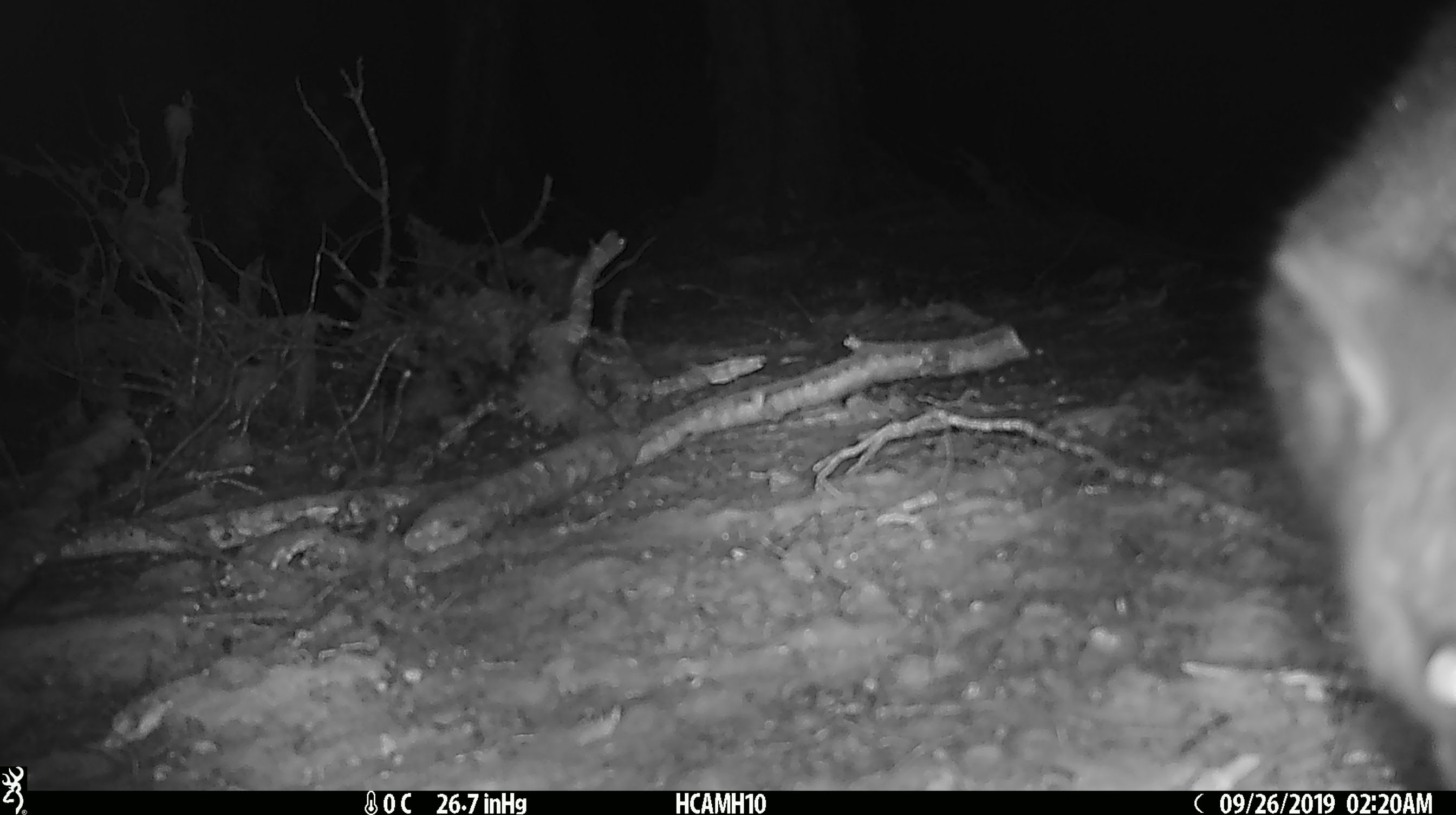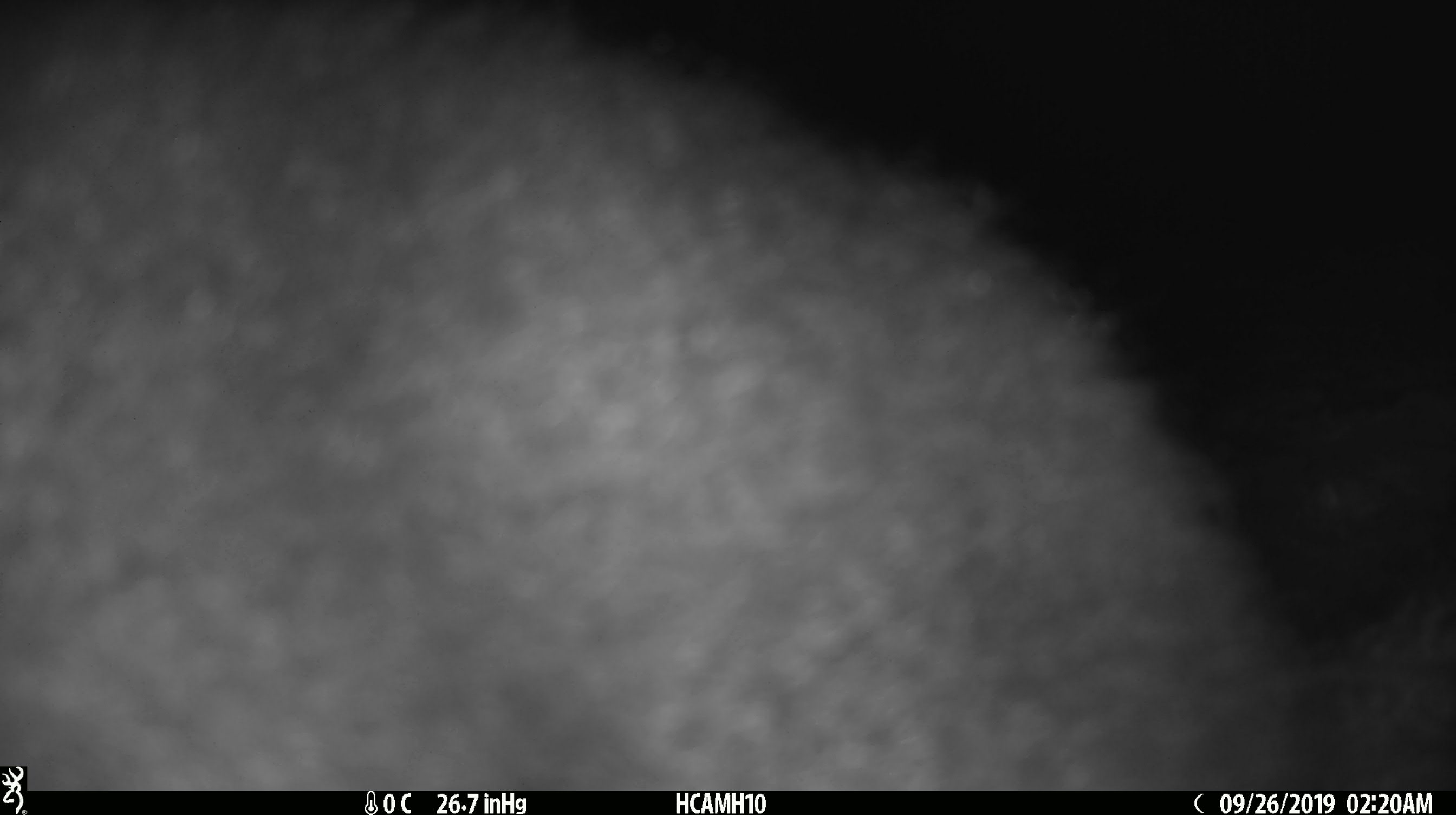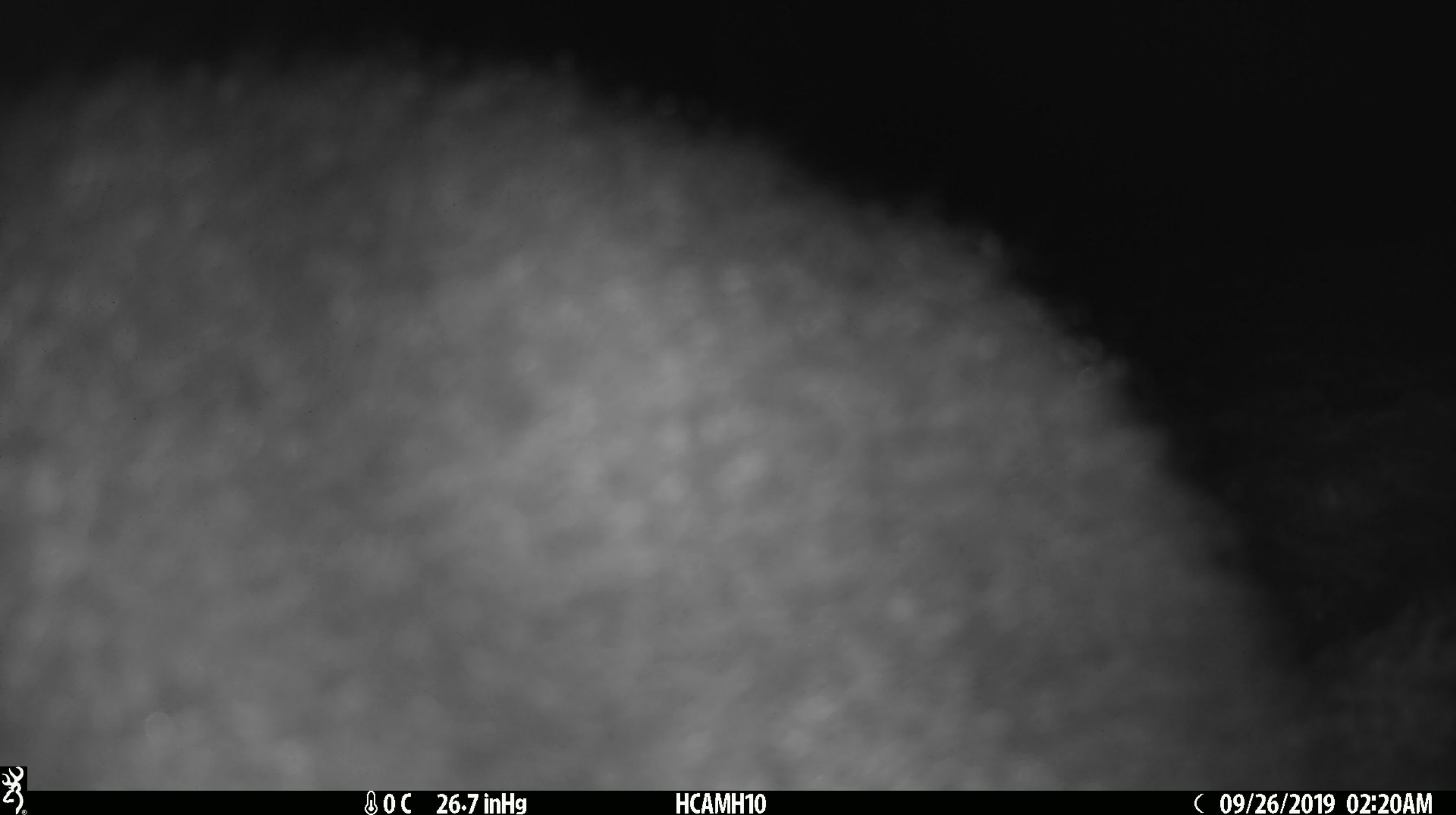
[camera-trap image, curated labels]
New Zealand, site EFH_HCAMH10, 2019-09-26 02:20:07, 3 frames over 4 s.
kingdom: Animalia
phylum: Chordata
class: Mammalia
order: Diprotodontia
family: Phalangeridae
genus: Trichosurus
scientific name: Trichosurus vulpecula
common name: common brushtail possum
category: possum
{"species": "possum (common brushtail possum) (Trichosurus vulpecula)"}